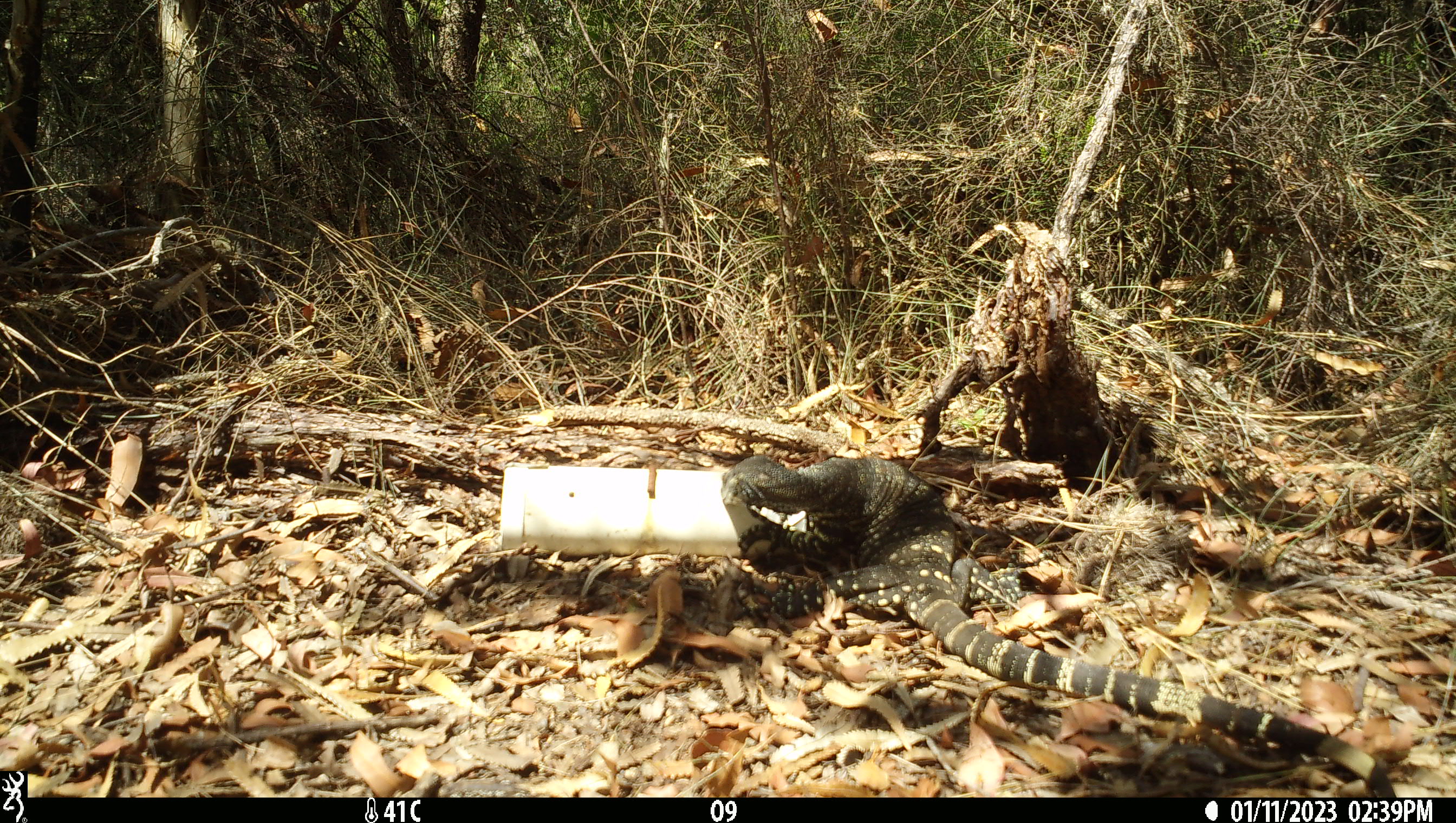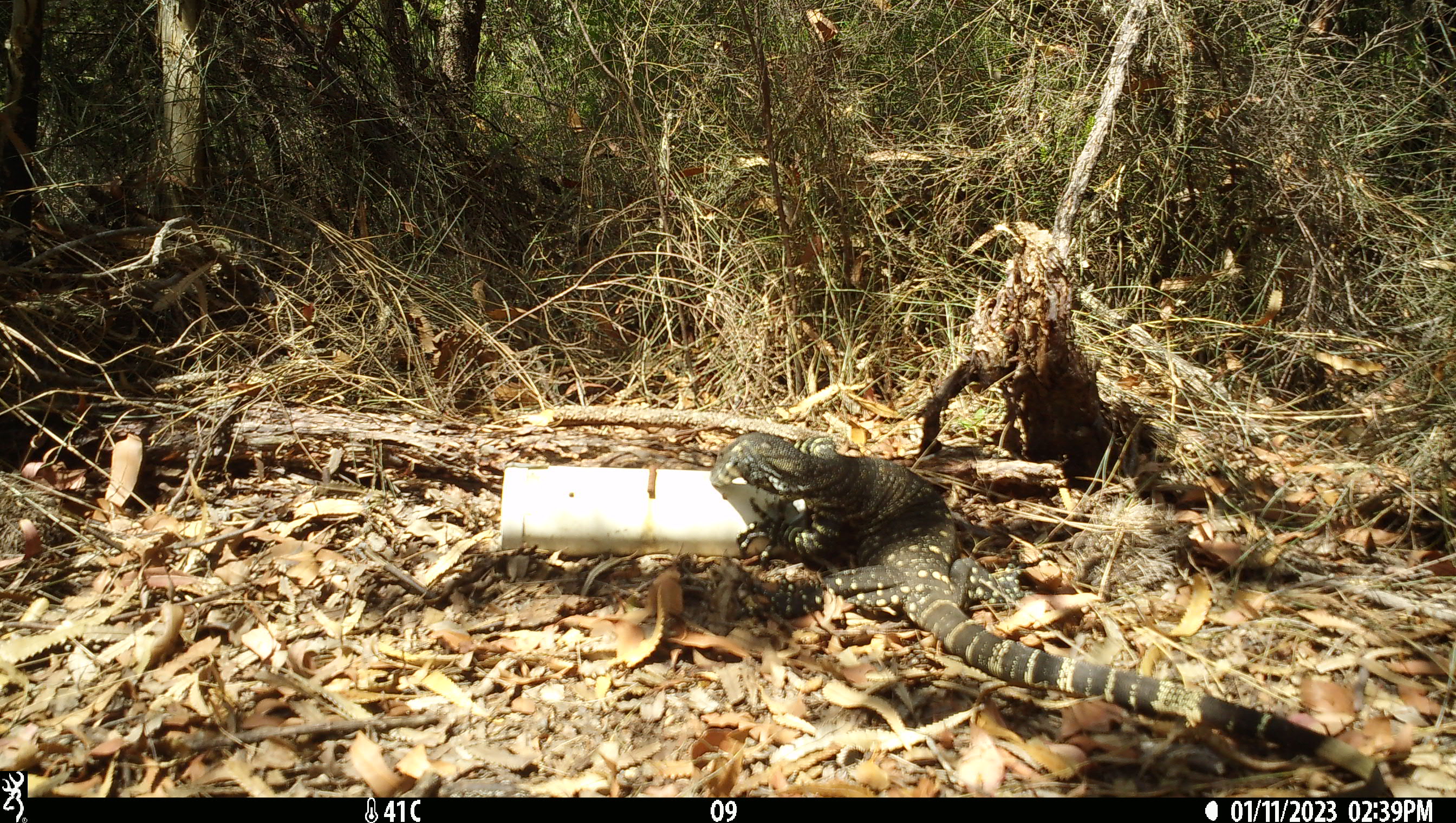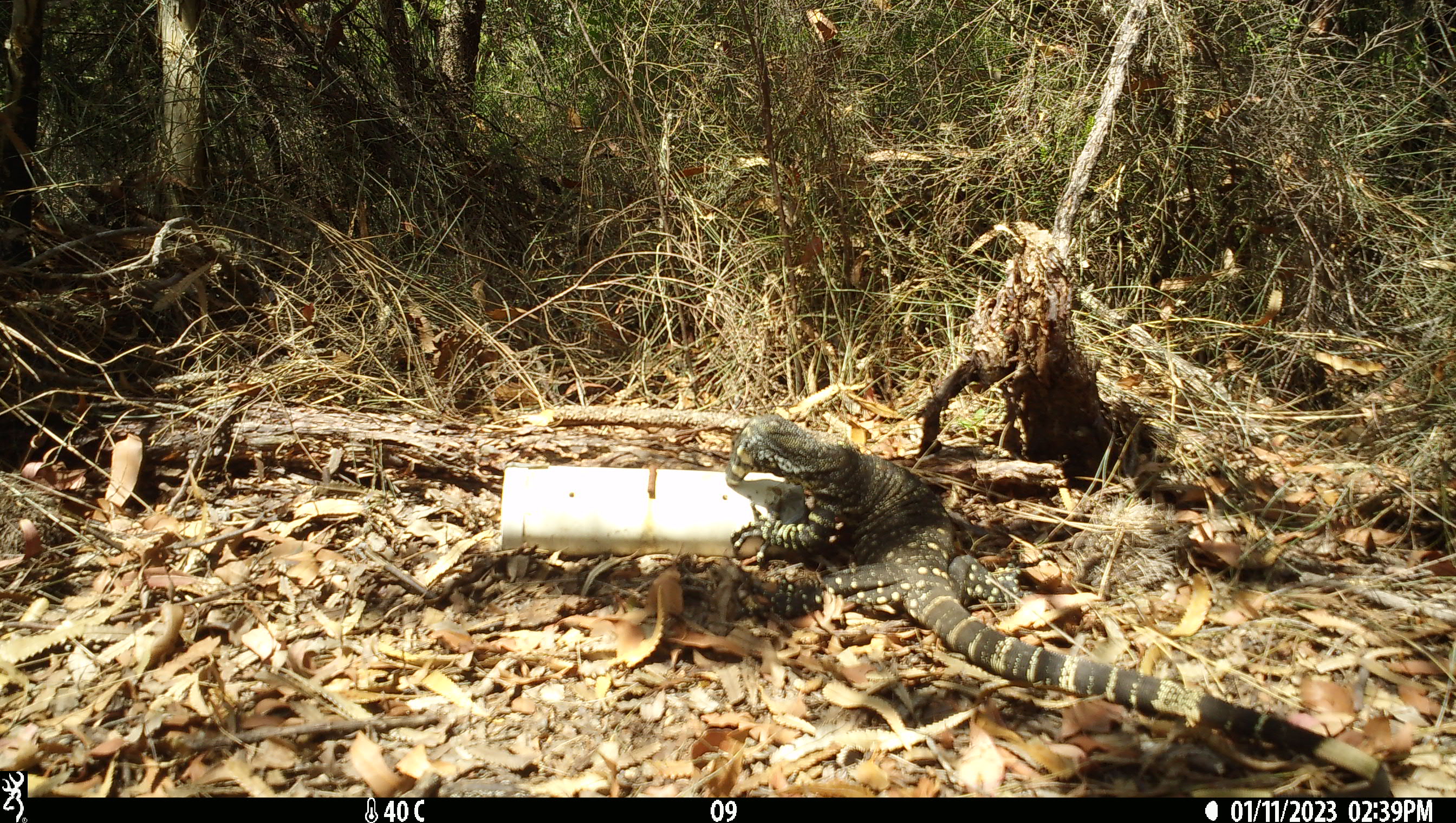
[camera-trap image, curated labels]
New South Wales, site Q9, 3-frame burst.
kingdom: Animalia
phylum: Chordata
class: Reptilia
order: Squamata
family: Varanidae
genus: Varanus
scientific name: Varanus varius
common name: lace monitor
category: goanna